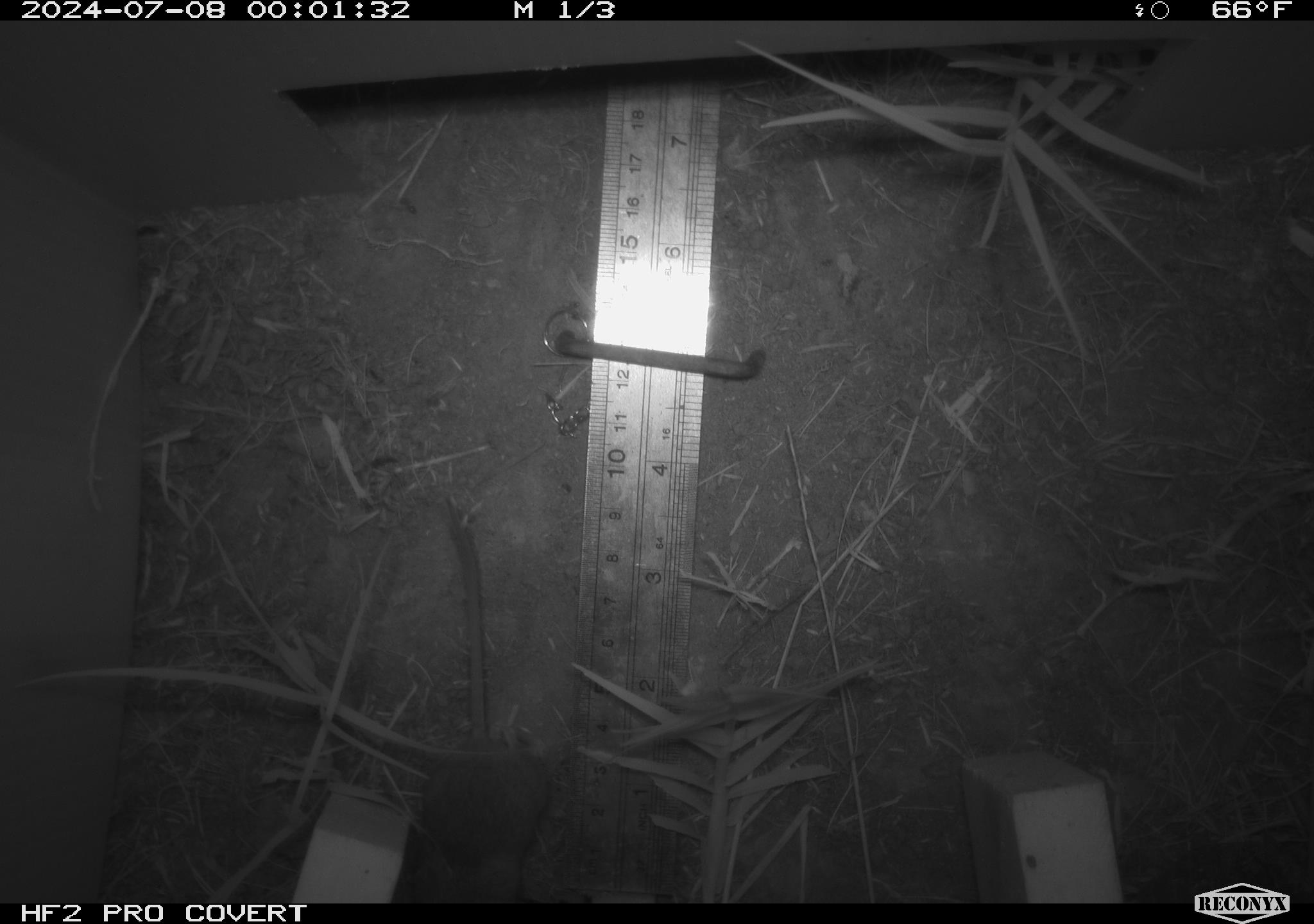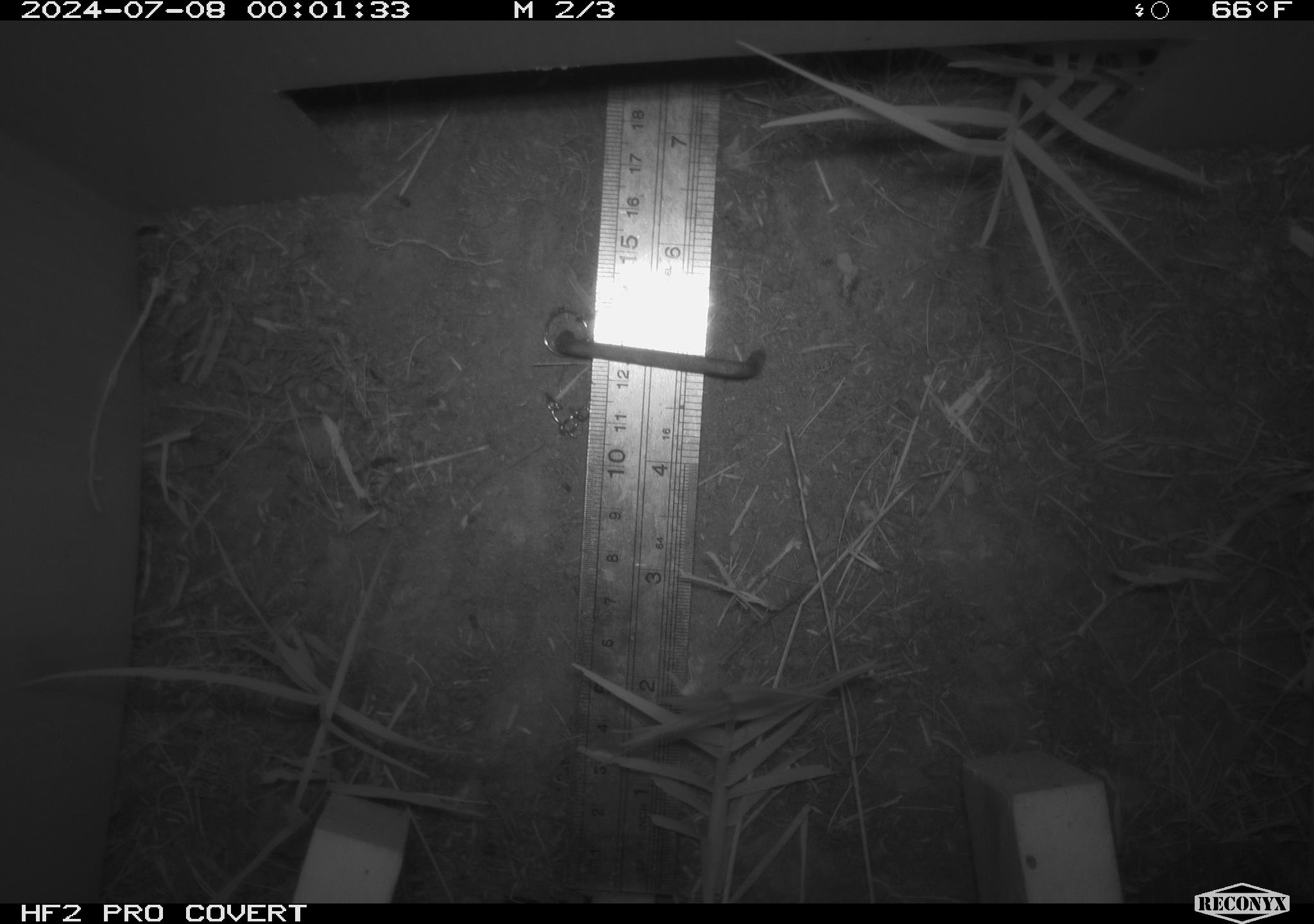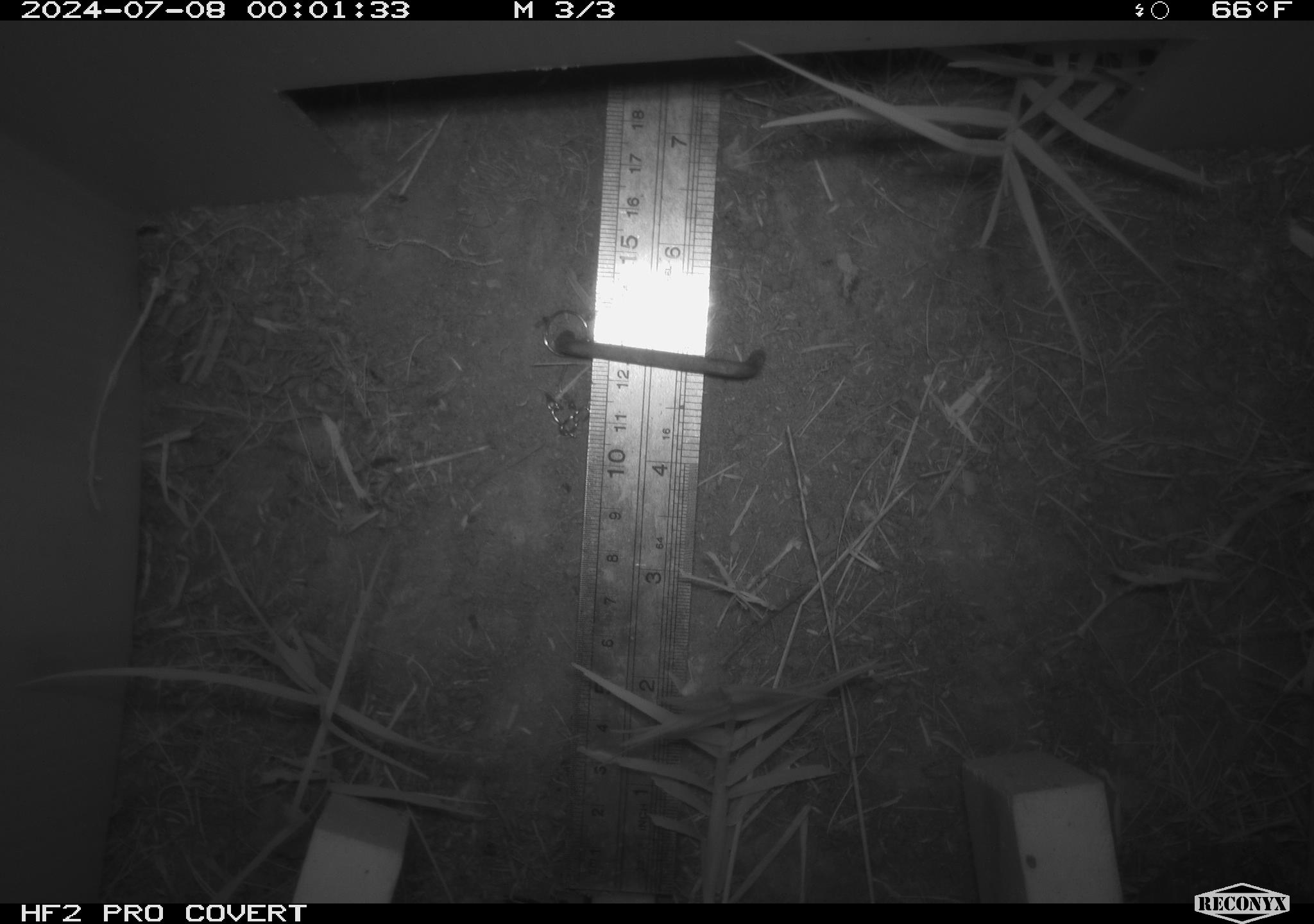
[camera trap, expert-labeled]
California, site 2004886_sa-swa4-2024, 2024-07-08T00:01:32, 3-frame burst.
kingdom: Animalia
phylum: Chordata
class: Mammalia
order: Rodentia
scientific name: Rodentia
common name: mouse species